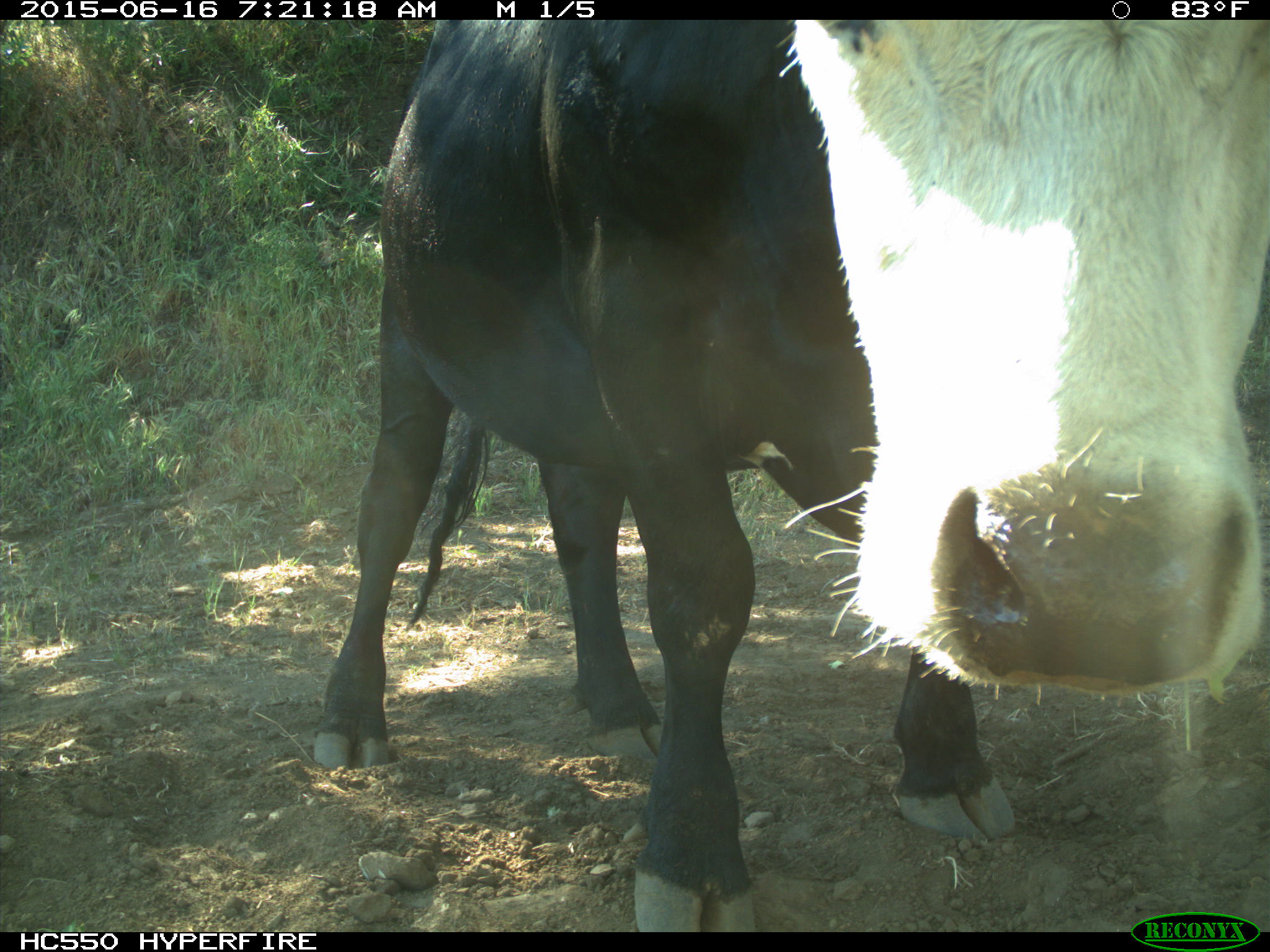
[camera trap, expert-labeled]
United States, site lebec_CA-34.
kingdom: Animalia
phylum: Chordata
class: Mammalia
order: Artiodactyla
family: Bovidae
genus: Bos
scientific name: Bos taurus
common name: domestic cow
Bos taurus (domestic cow).